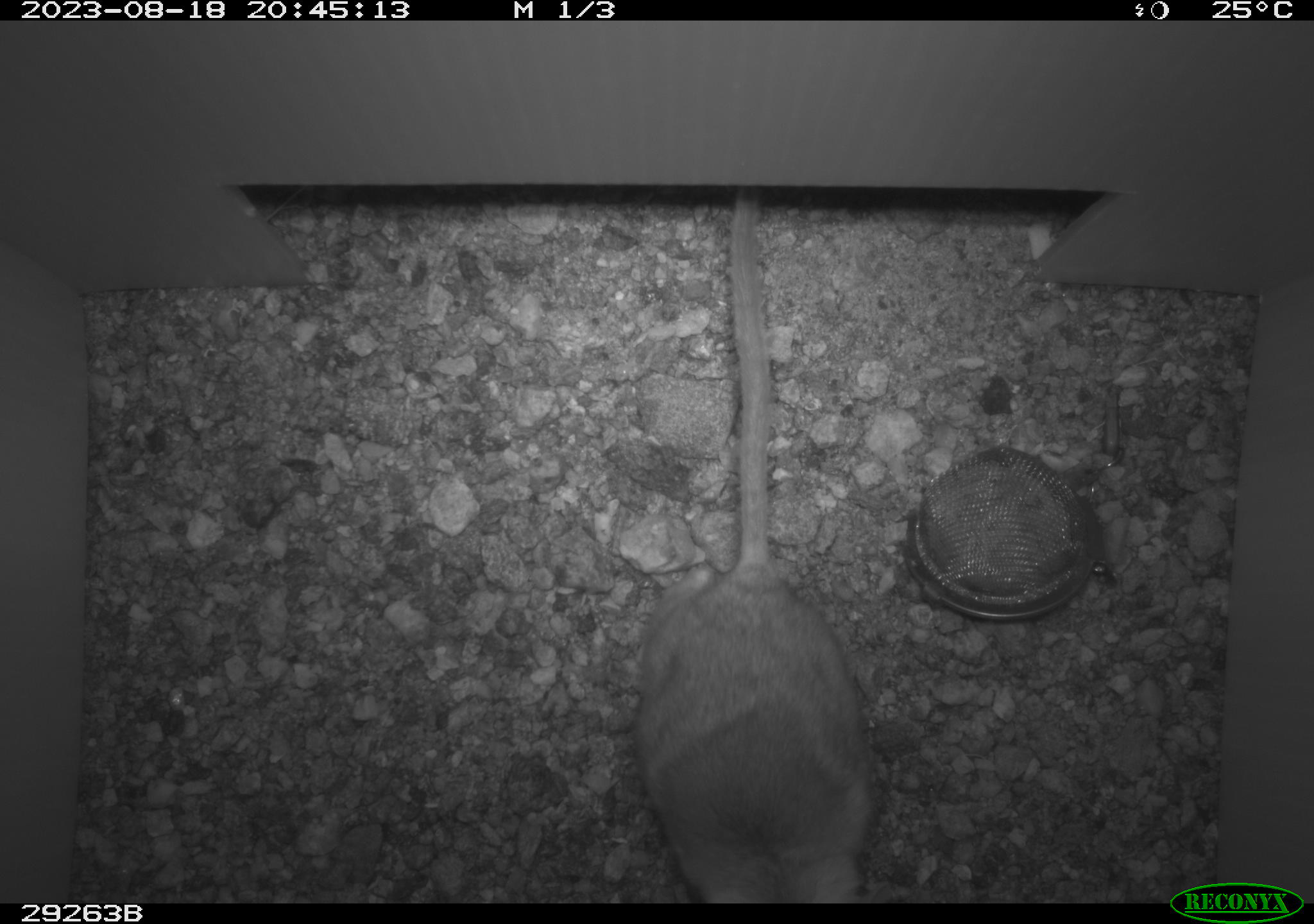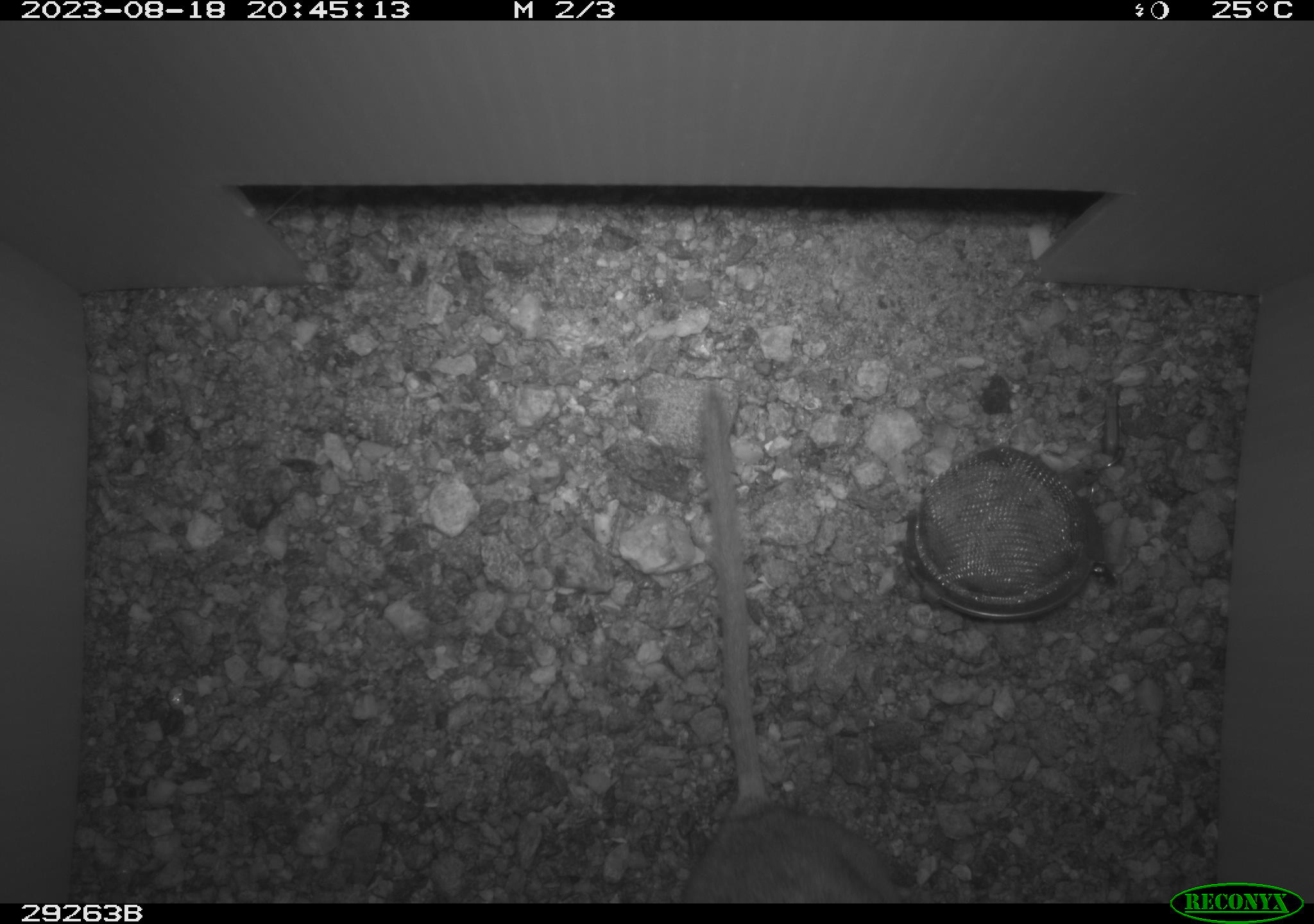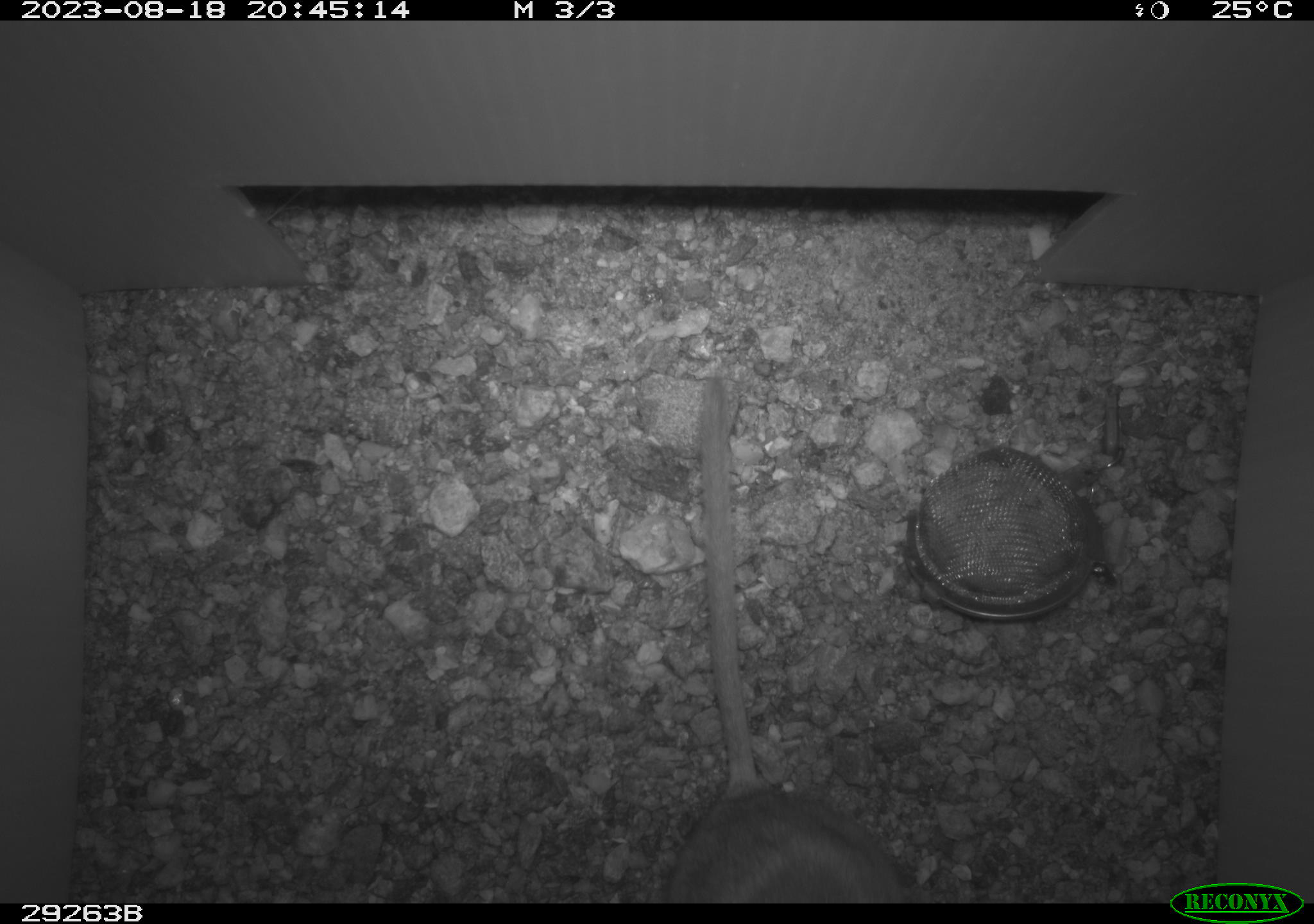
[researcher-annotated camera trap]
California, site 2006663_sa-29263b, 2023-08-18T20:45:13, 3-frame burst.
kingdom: Animalia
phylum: Chordata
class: Mammalia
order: Rodentia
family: Cricetidae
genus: Neotoma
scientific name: Neotoma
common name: pack rat or woodrat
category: neotoma species